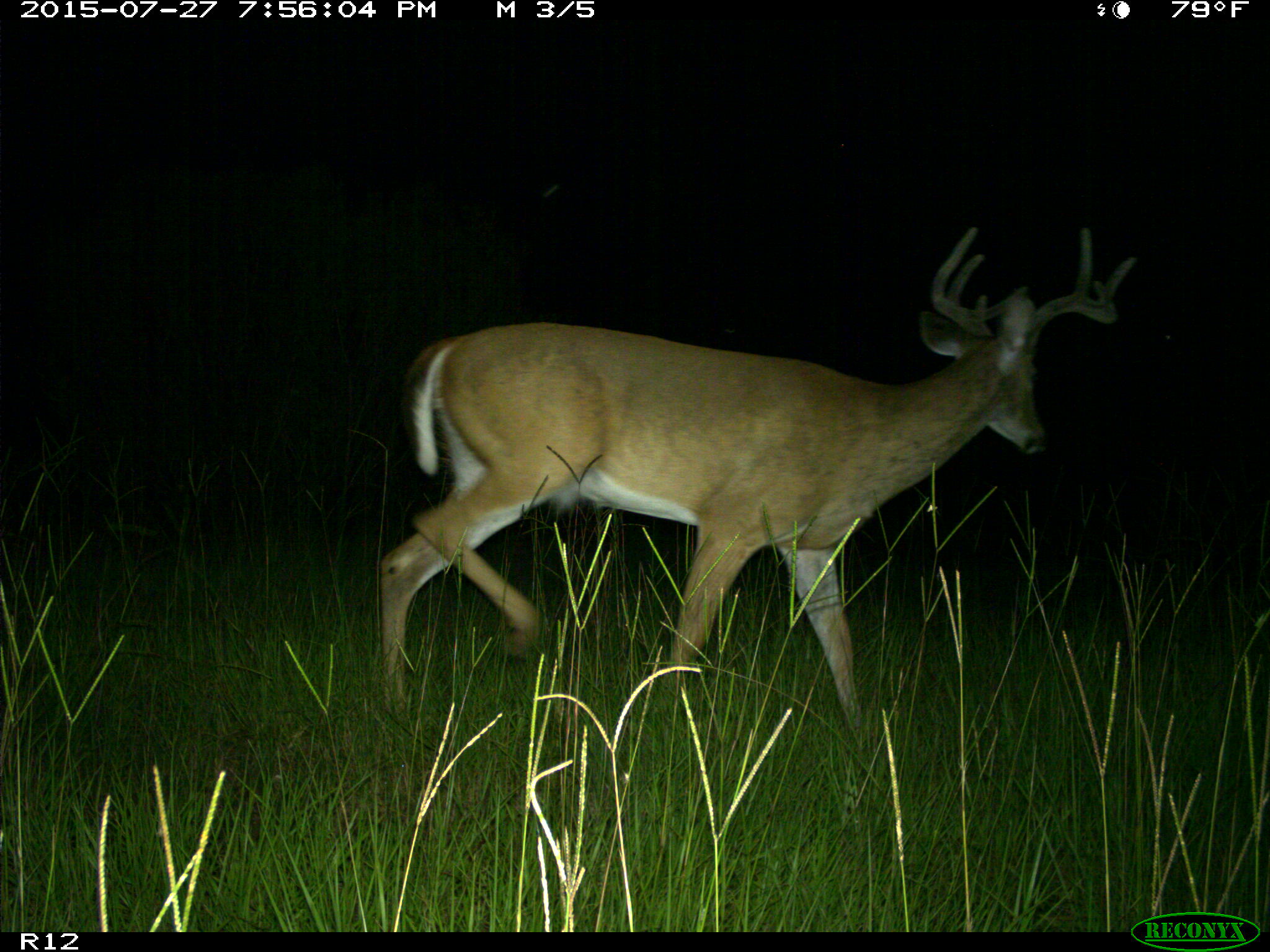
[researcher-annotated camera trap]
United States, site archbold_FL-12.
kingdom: Animalia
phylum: Chordata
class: Mammalia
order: Artiodactyla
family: Cervidae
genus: Odocoileus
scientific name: Odocoileus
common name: deer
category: unidentified deer